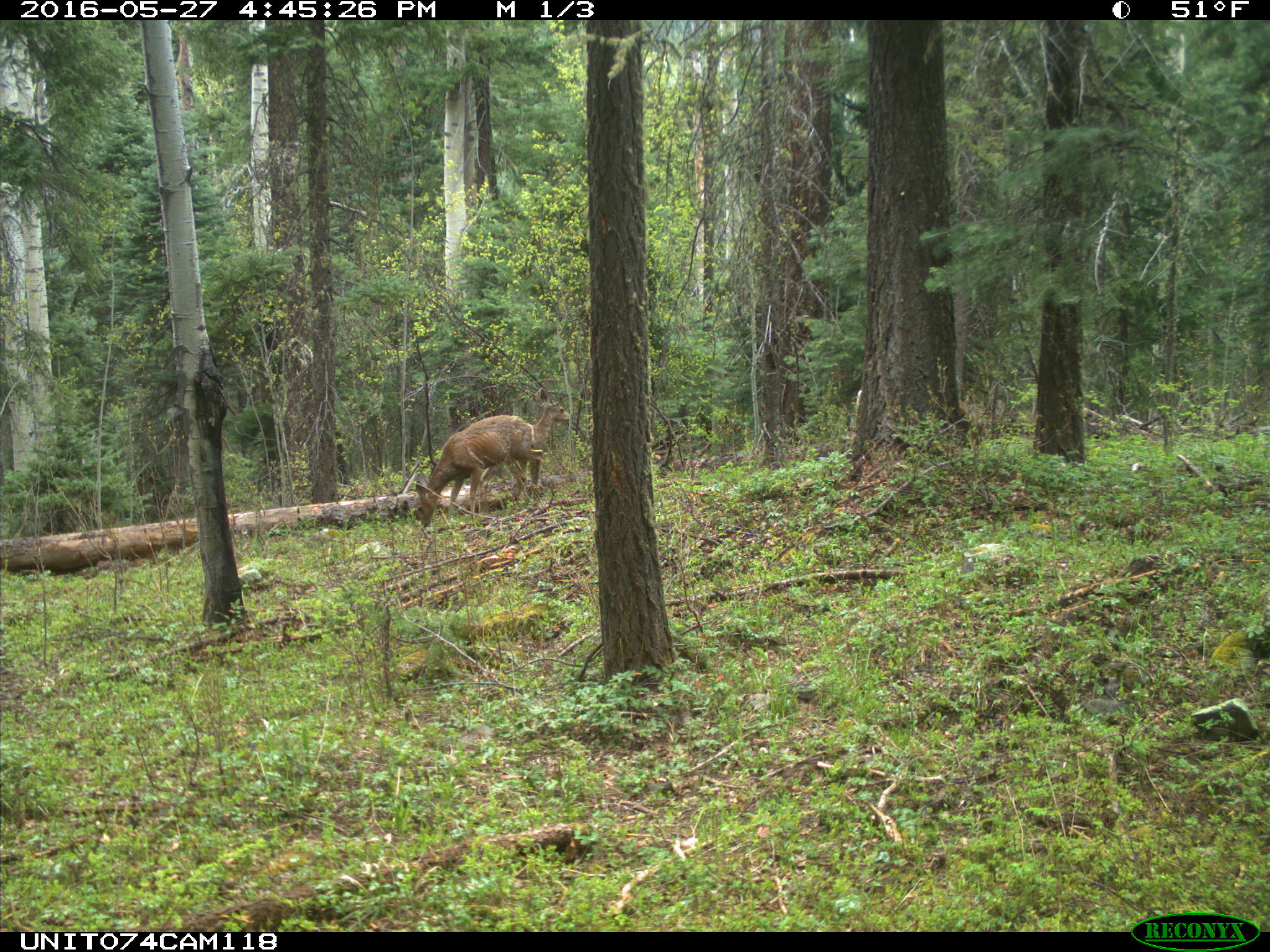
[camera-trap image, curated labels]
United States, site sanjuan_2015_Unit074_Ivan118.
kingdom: Animalia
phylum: Chordata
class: Mammalia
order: Artiodactyla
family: Cervidae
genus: Odocoileus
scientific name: Odocoileus hemionus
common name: mule deer